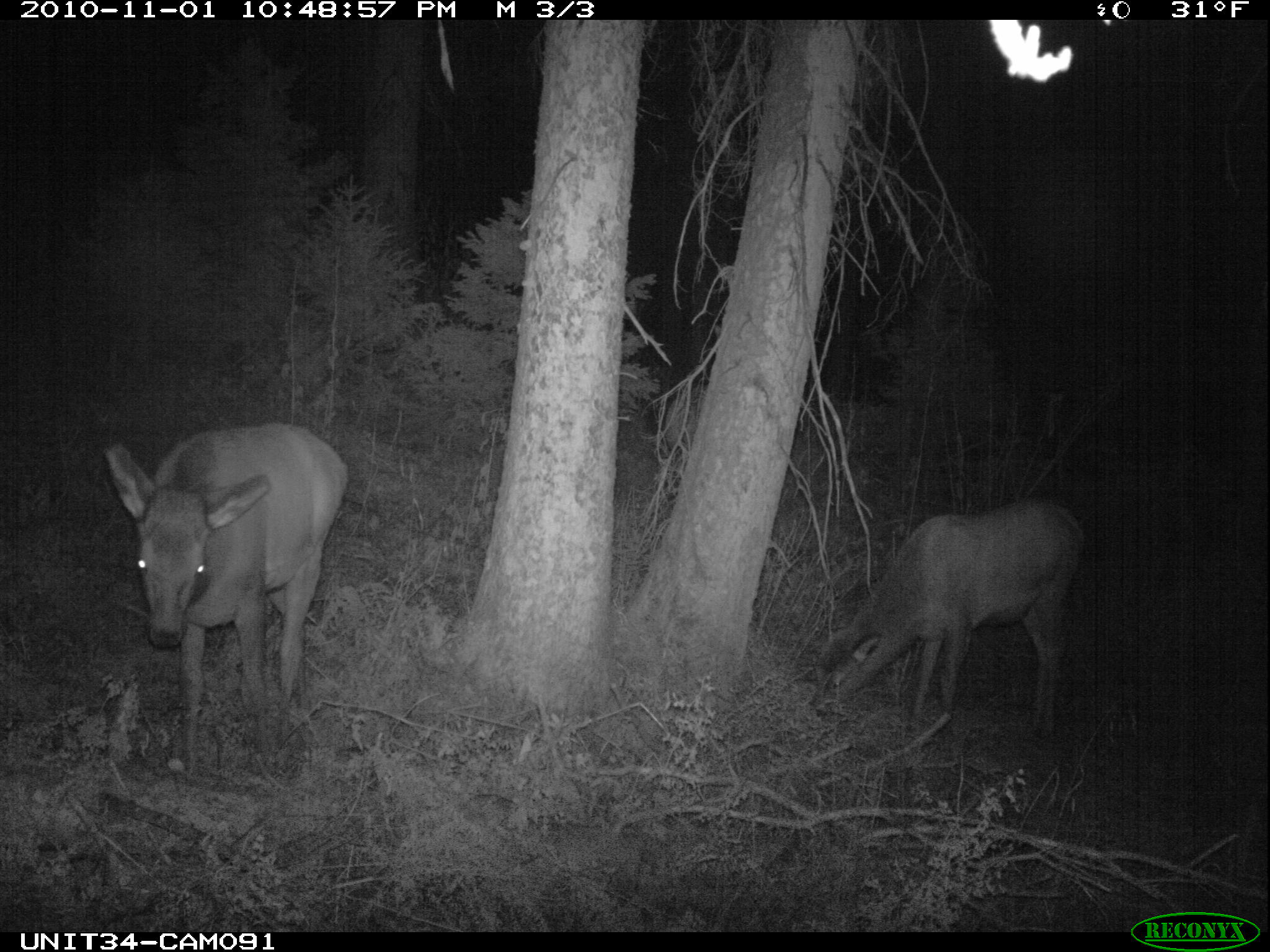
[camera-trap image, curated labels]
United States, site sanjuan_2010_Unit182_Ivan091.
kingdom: Animalia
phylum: Chordata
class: Mammalia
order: Artiodactyla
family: Cervidae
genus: Cervus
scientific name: Cervus elaphus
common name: red deer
Cervus elaphus (red deer).